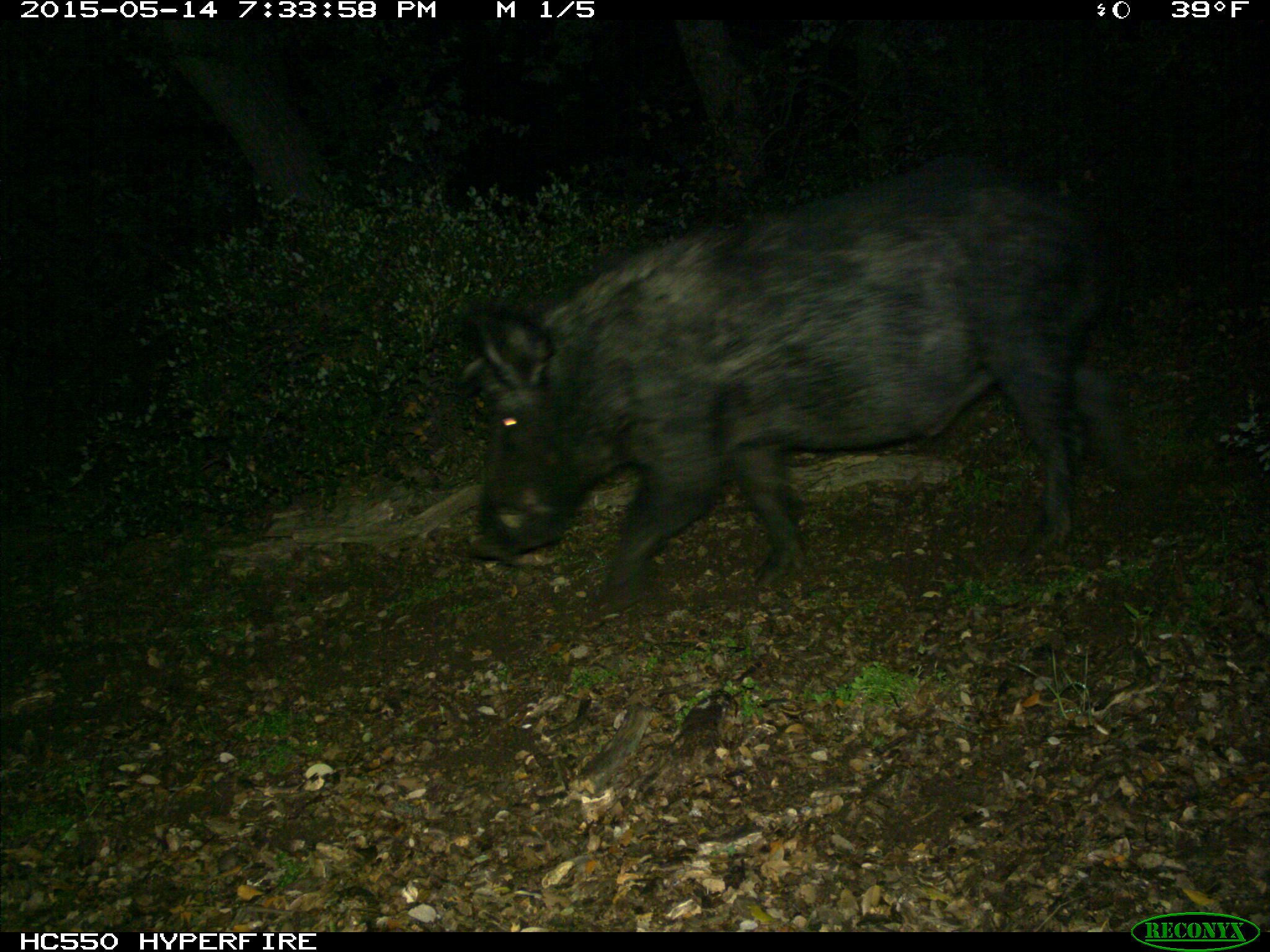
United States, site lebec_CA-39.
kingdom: Animalia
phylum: Chordata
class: Mammalia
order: Artiodactyla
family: Suidae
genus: Sus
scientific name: Sus scrofa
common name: wild boar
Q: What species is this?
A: Sus scrofa (wild boar).